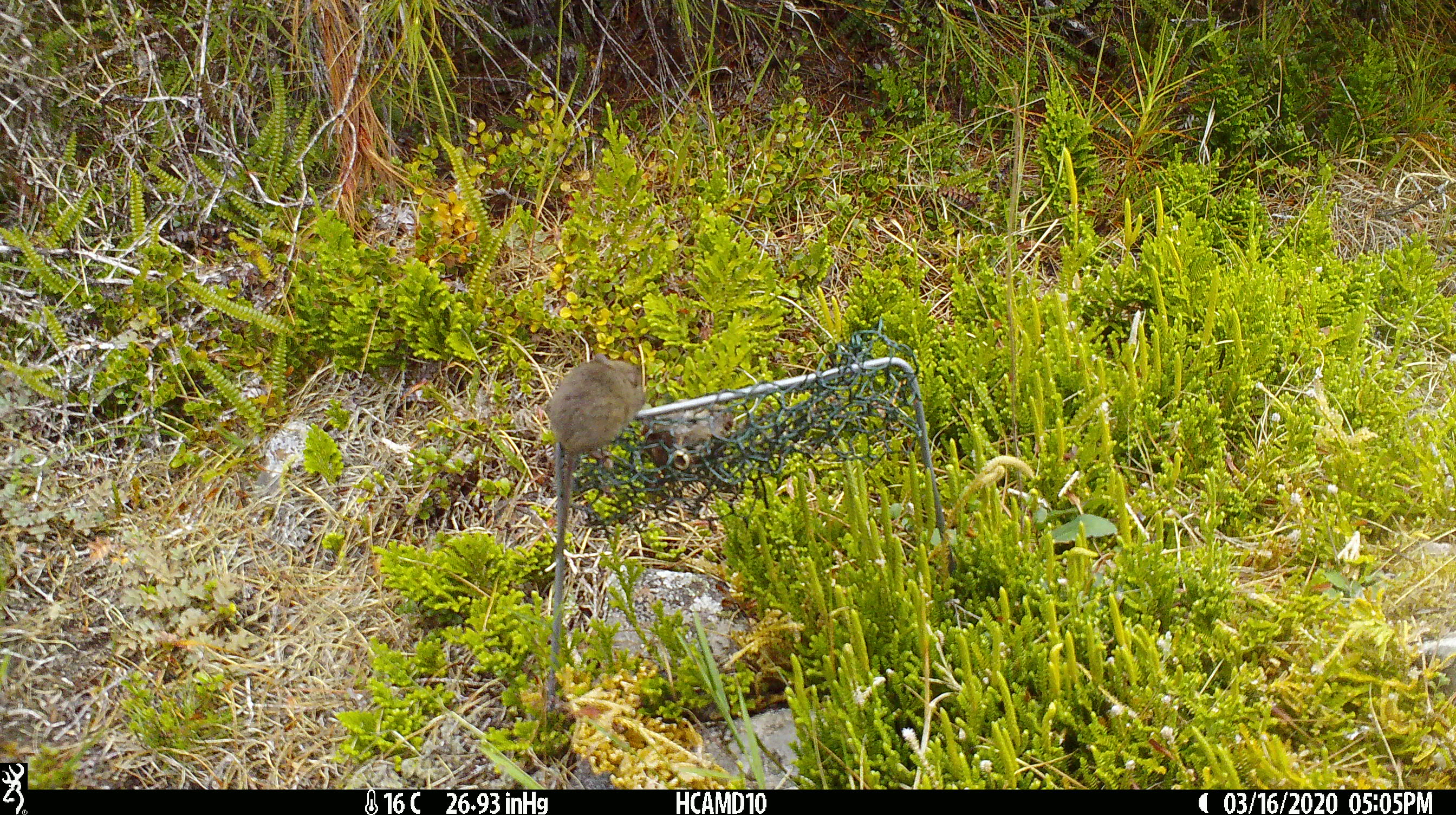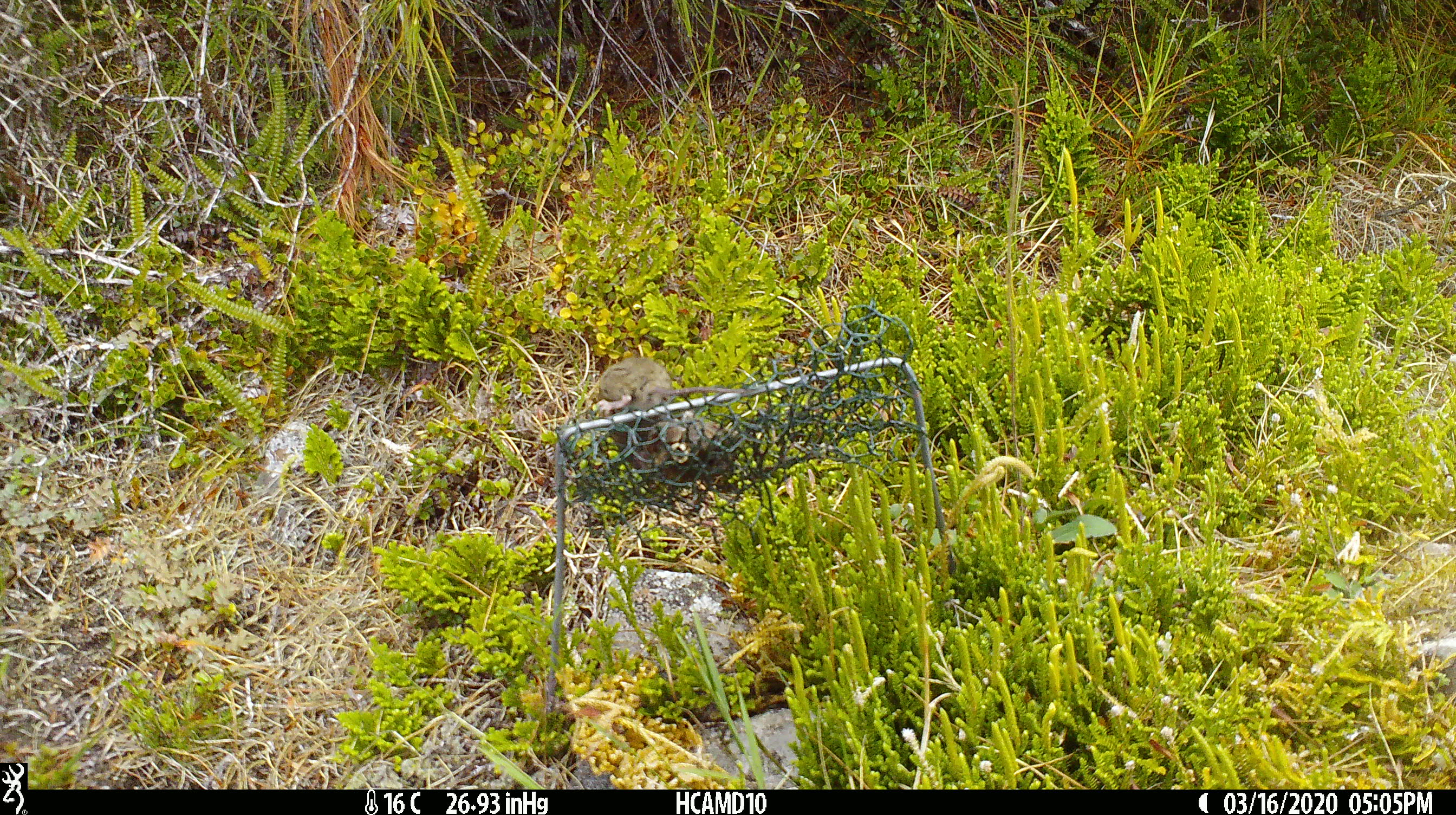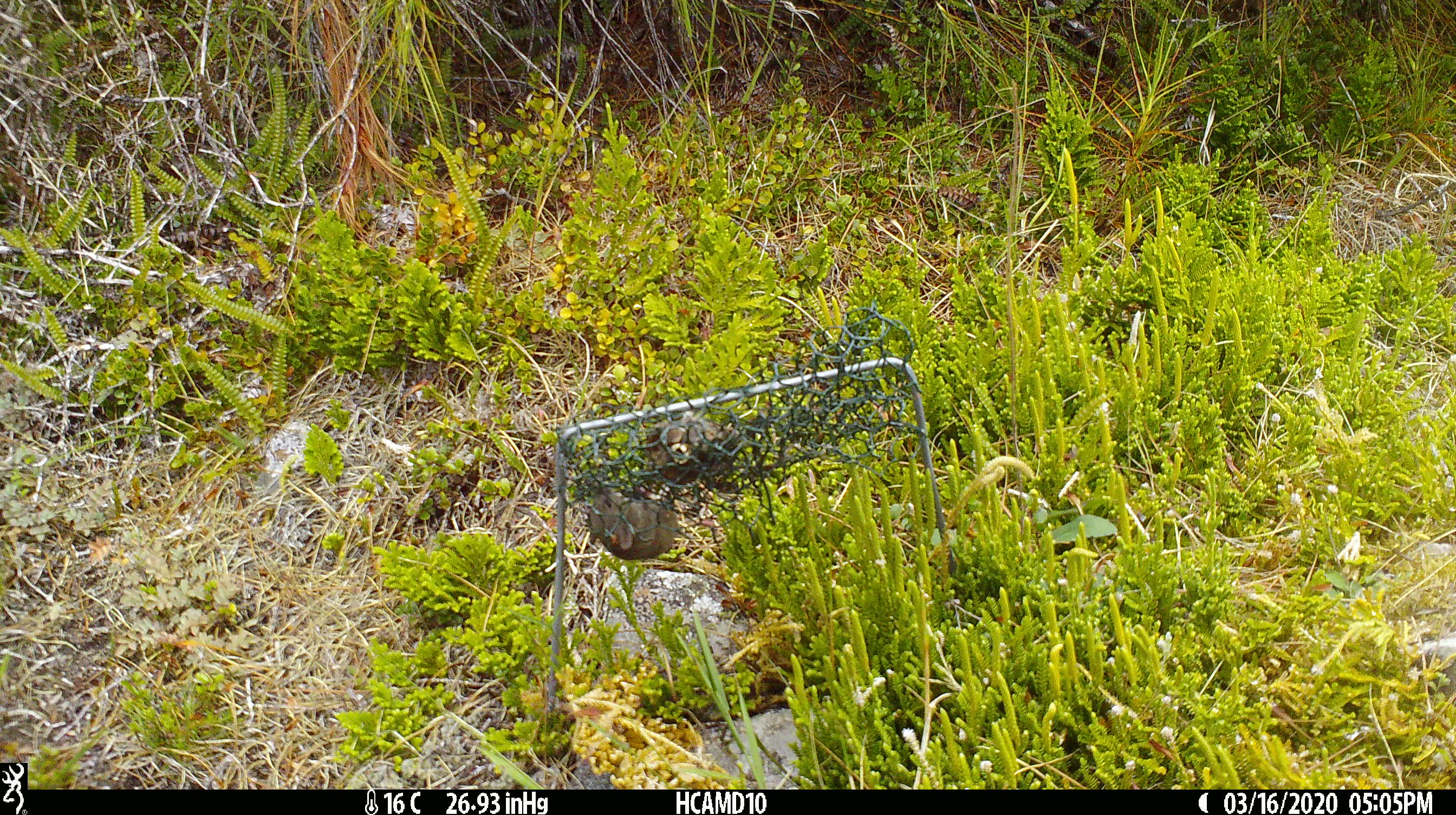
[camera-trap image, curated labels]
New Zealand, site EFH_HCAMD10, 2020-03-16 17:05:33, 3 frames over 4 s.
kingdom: Animalia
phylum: Chordata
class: Mammalia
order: Rodentia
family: Muridae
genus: Mus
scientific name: Mus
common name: mouse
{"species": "mouse (Mus)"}